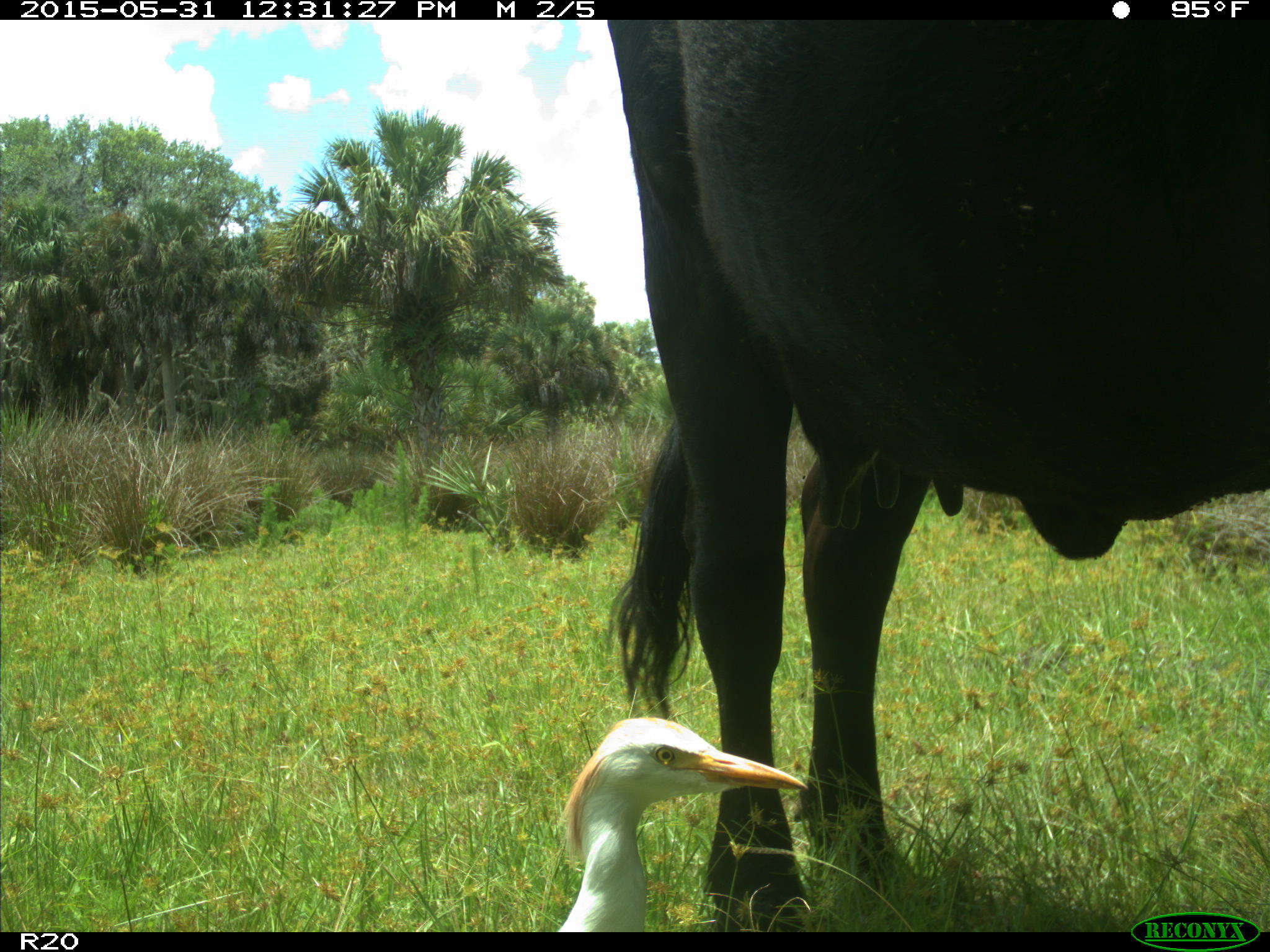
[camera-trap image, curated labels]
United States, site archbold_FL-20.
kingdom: Animalia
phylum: Chordata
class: Mammalia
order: Artiodactyla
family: Bovidae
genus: Bos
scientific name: Bos taurus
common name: domestic cow